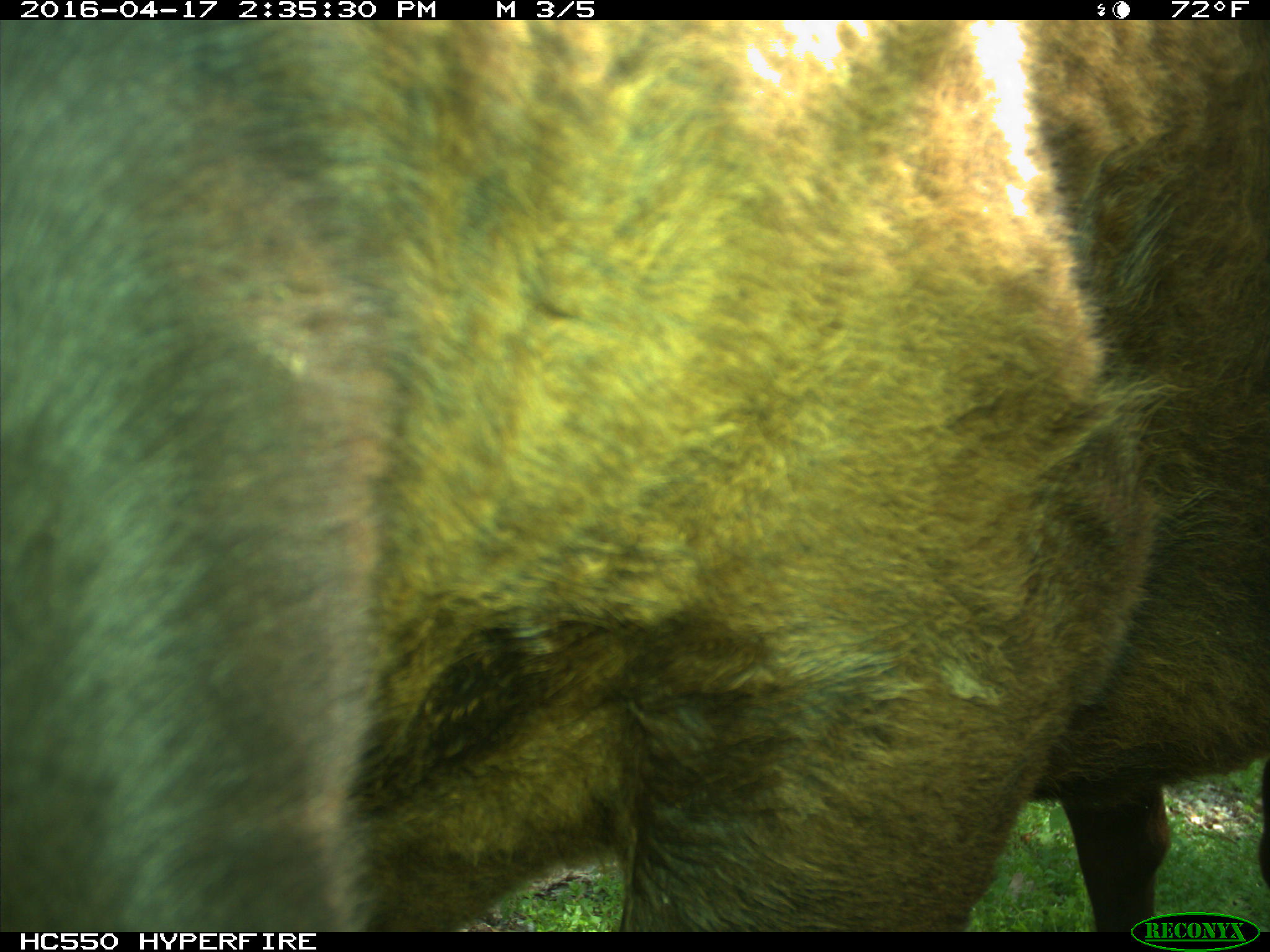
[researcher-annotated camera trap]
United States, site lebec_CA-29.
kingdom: Animalia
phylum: Chordata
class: Mammalia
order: Artiodactyla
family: Bovidae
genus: Bos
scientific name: Bos taurus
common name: domestic cow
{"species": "Bos taurus (domestic cow)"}